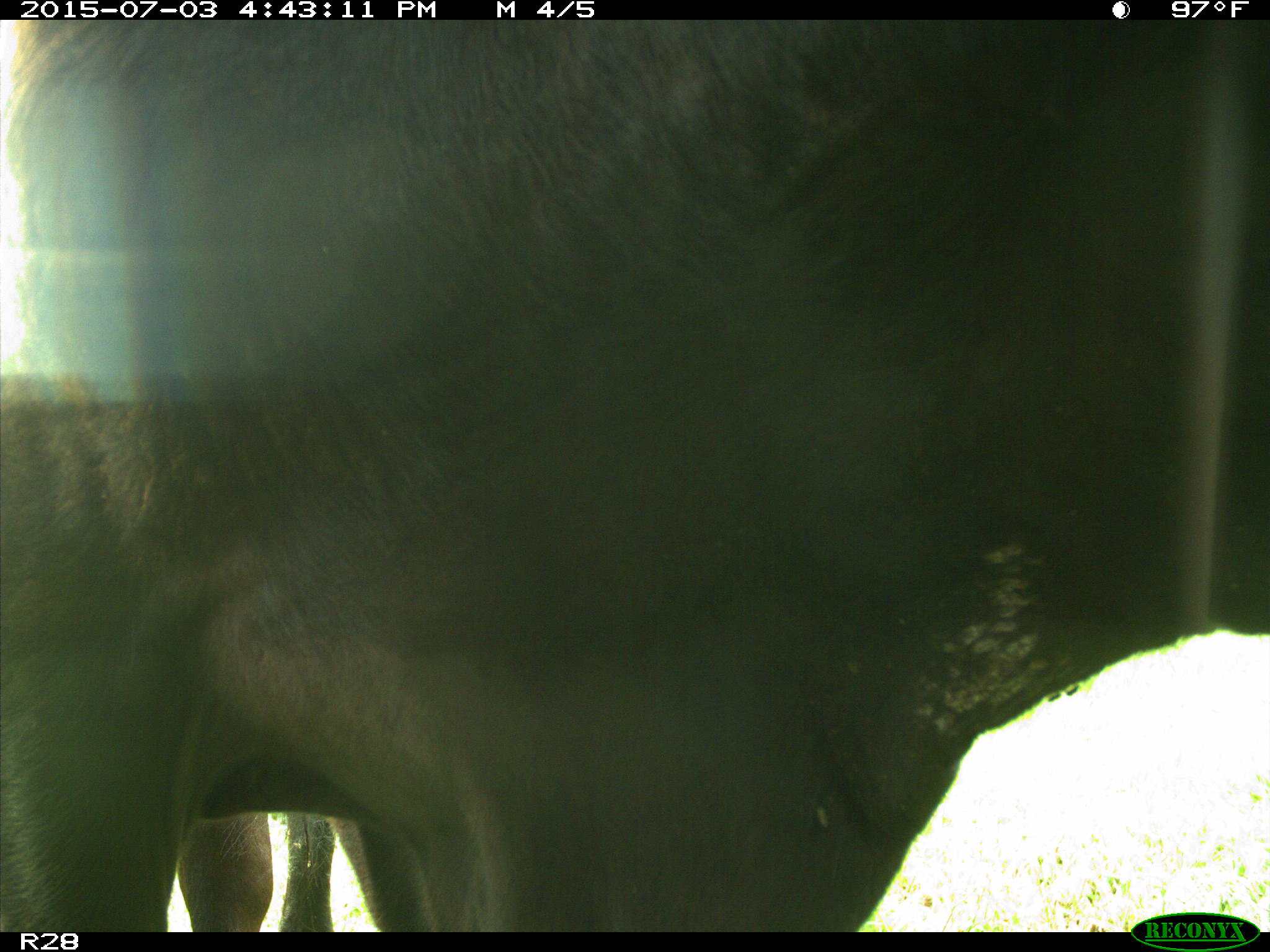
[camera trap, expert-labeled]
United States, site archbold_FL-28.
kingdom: Animalia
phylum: Chordata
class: Mammalia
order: Artiodactyla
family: Bovidae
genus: Bos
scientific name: Bos taurus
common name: domestic cow